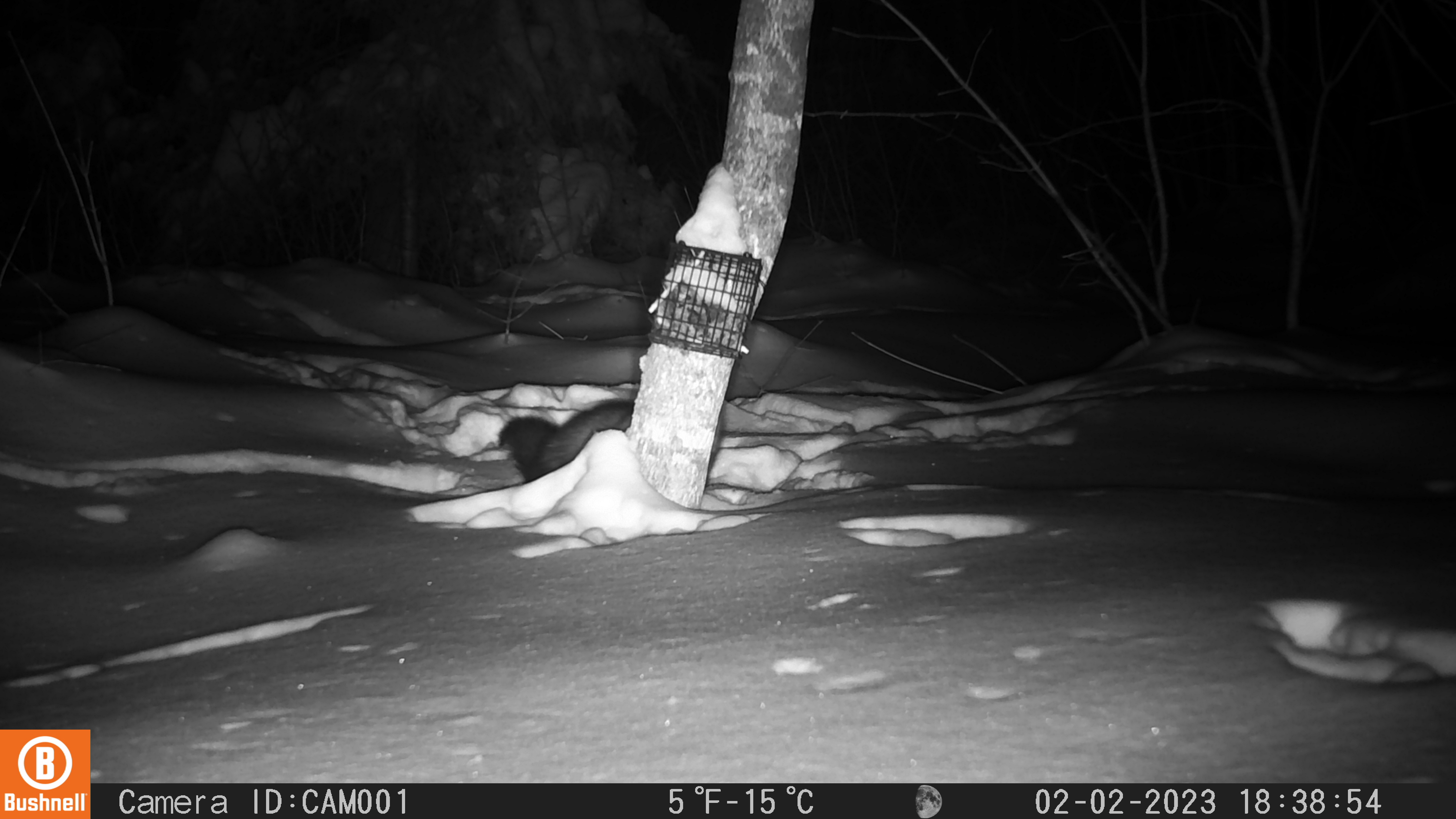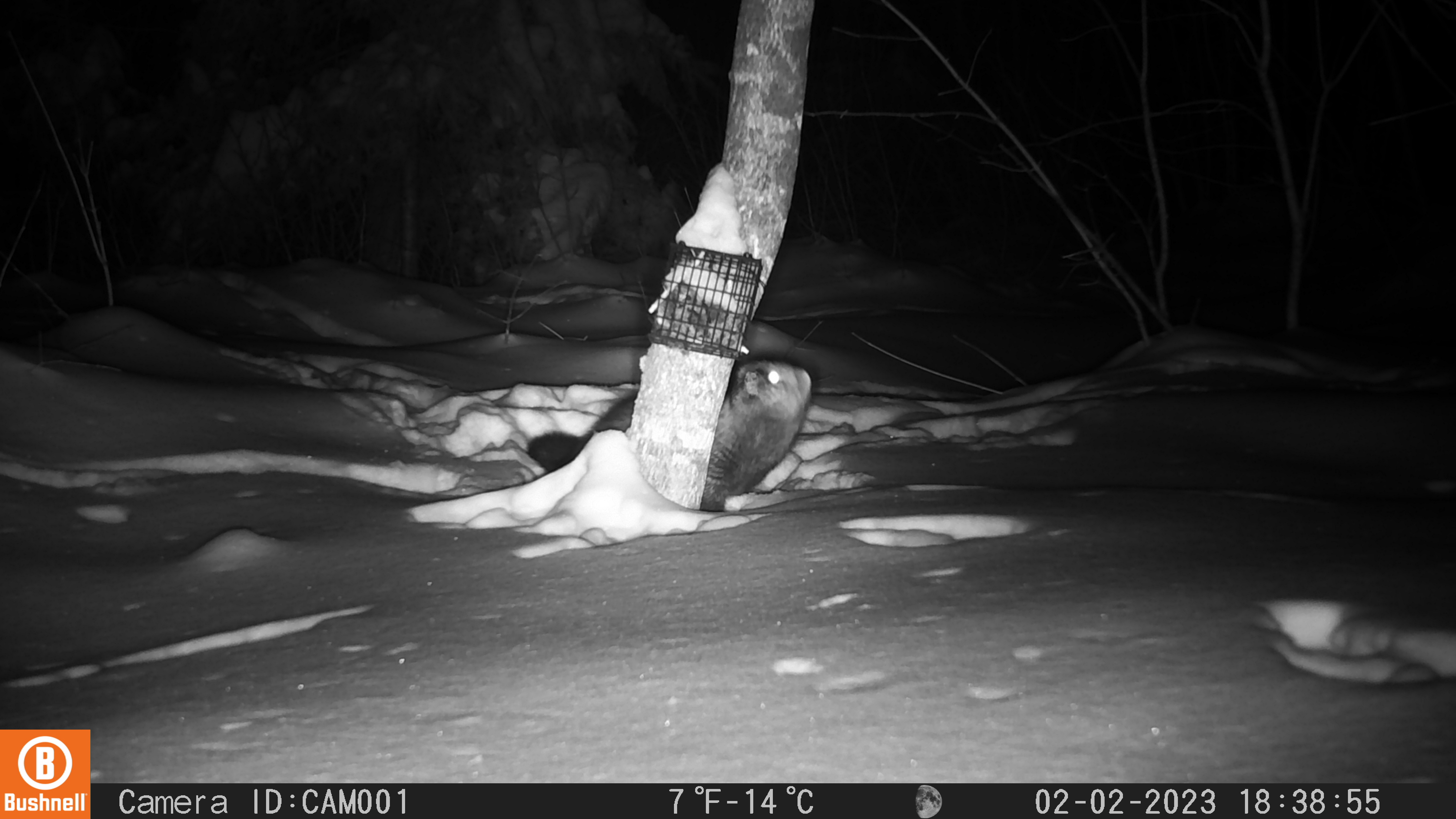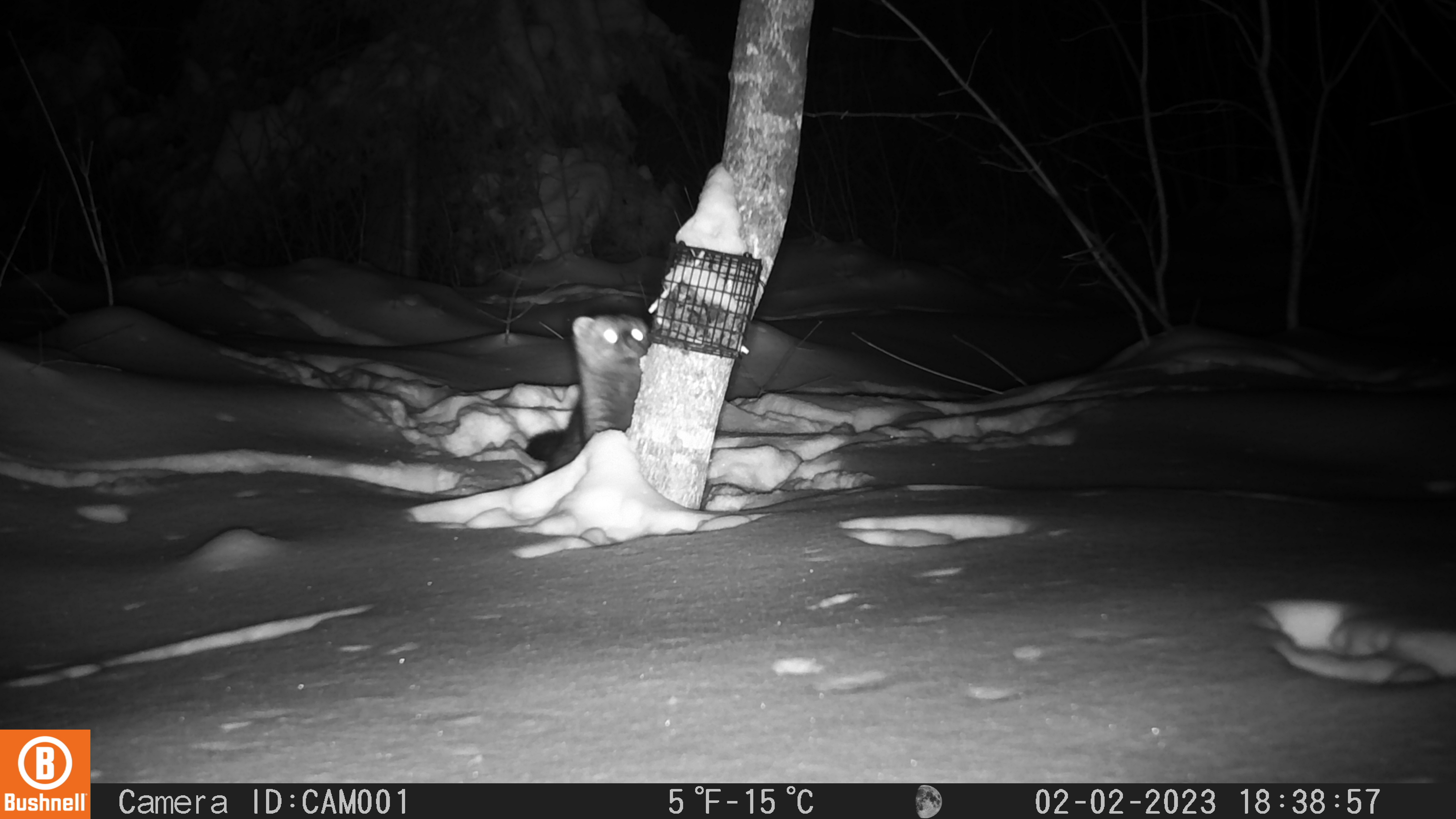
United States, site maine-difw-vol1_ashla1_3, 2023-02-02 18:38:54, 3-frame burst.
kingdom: Animalia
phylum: Chordata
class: Mammalia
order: Carnivora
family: Mustelidae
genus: Pekania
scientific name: Pekania pennanti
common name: fisher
Fisher (Pekania pennanti).